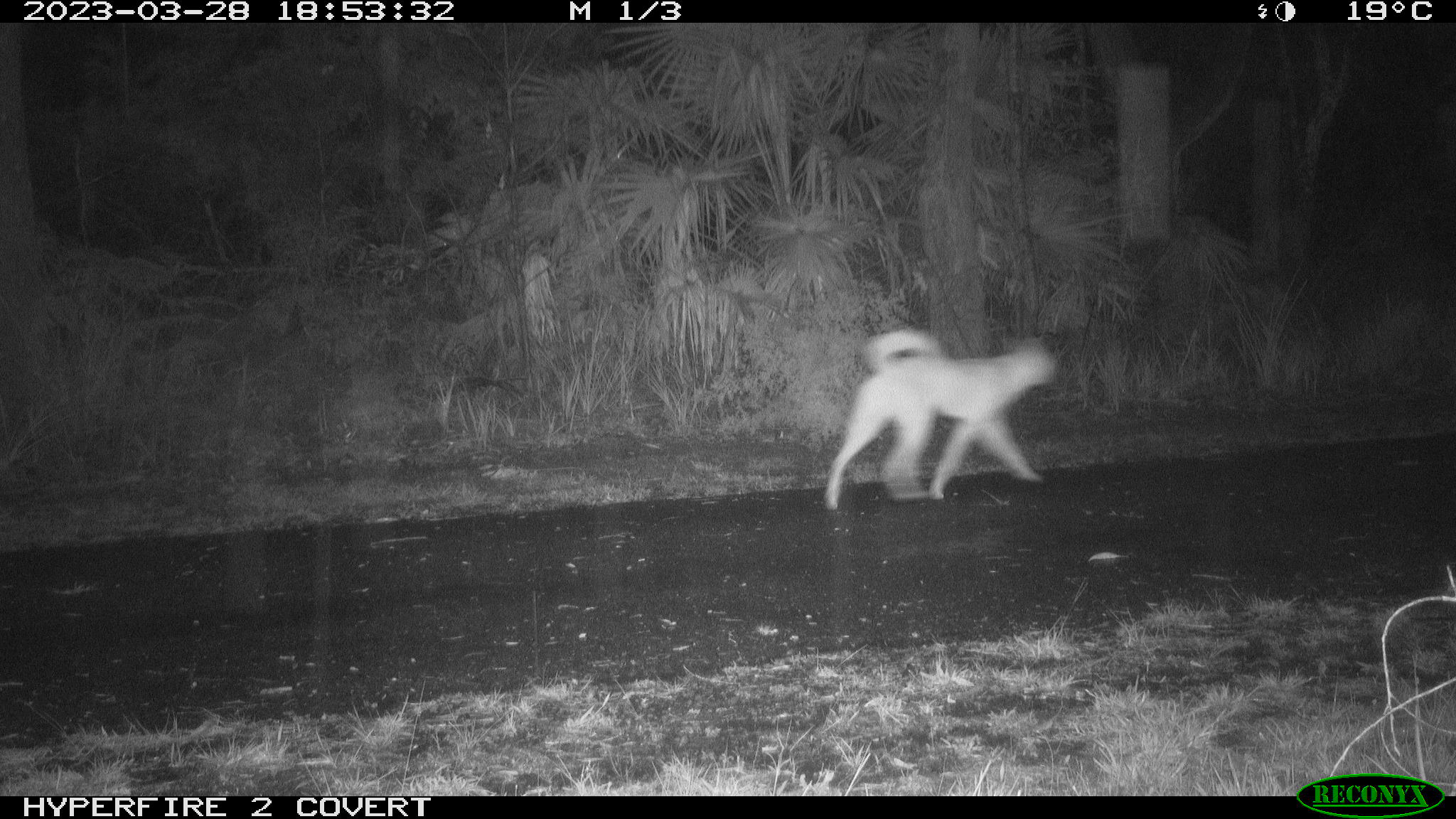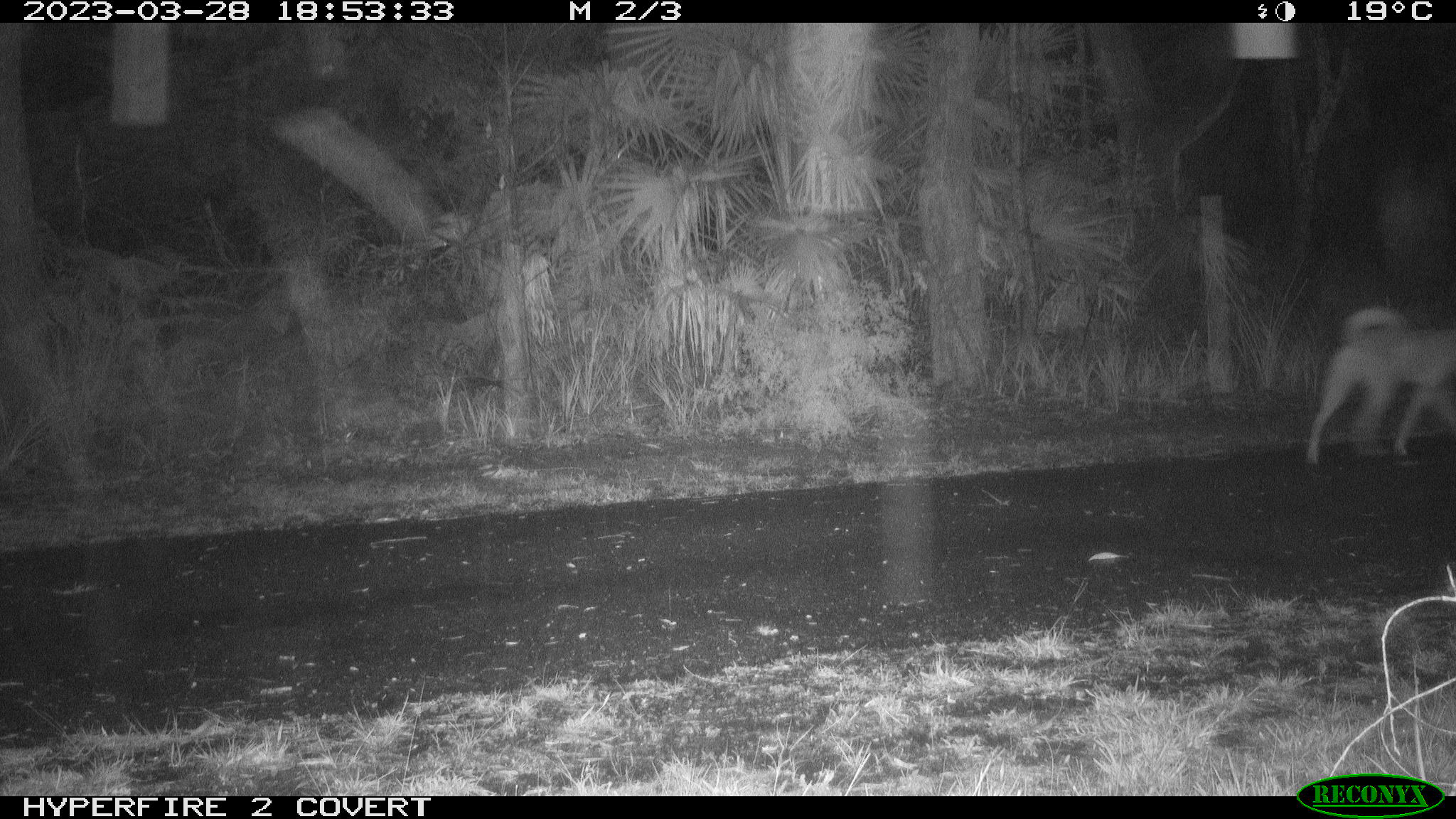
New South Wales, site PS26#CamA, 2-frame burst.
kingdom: Animalia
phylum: Chordata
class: Mammalia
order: Carnivora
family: Canidae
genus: Canis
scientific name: Canis familiaris dingo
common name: dingo